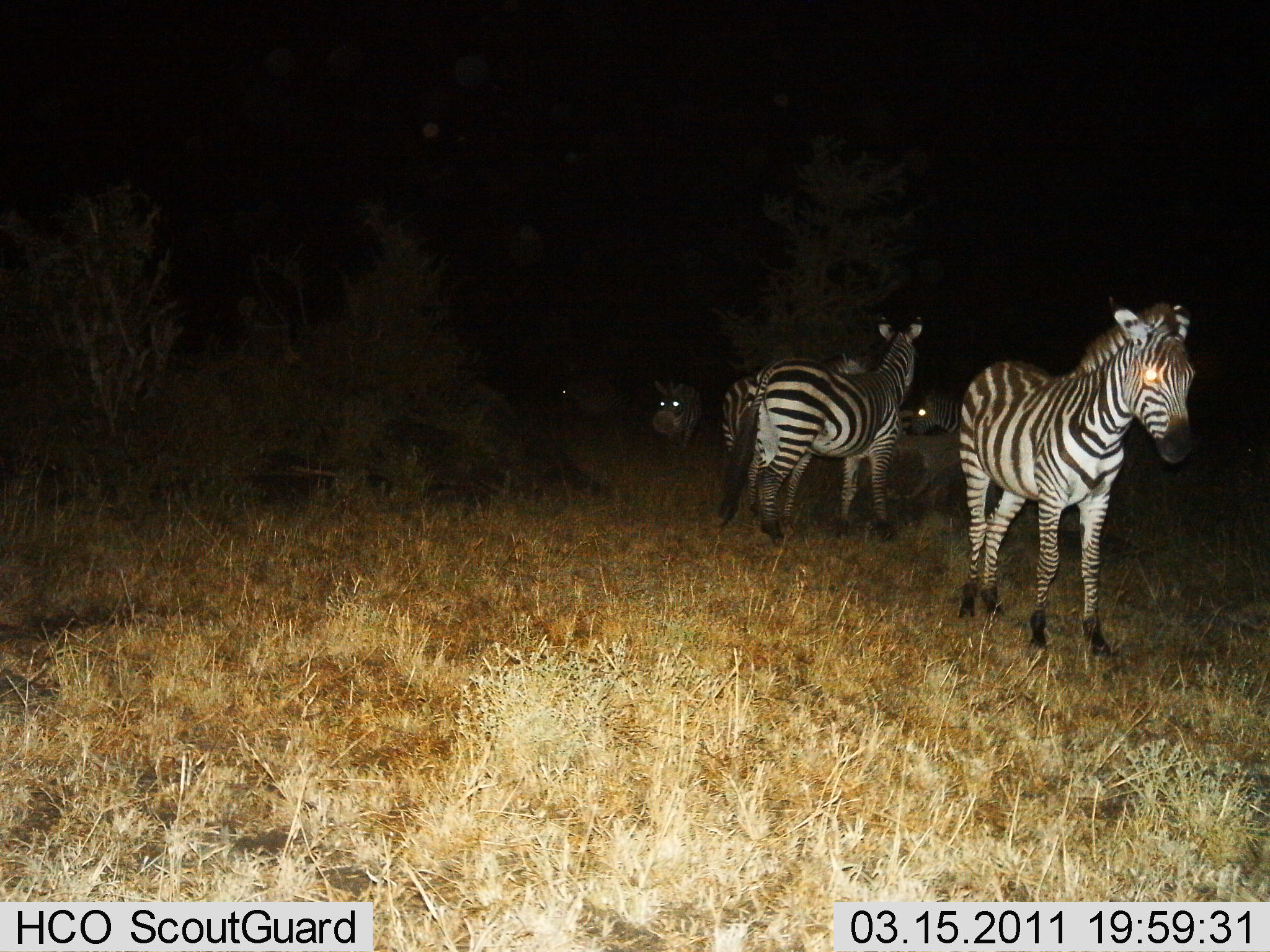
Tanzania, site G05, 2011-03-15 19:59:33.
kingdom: Animalia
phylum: Chordata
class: Mammalia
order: Perissodactyla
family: Equidae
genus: Equus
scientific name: Equus quagga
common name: plains zebra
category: zebra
Zebra (plains zebra) (Equus quagga), count 5. Behavior (volunteer vote fractions): standing 93%, resting 7%, moving 20%, interacting 0%. Young present (vote fraction): 0%. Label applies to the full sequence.